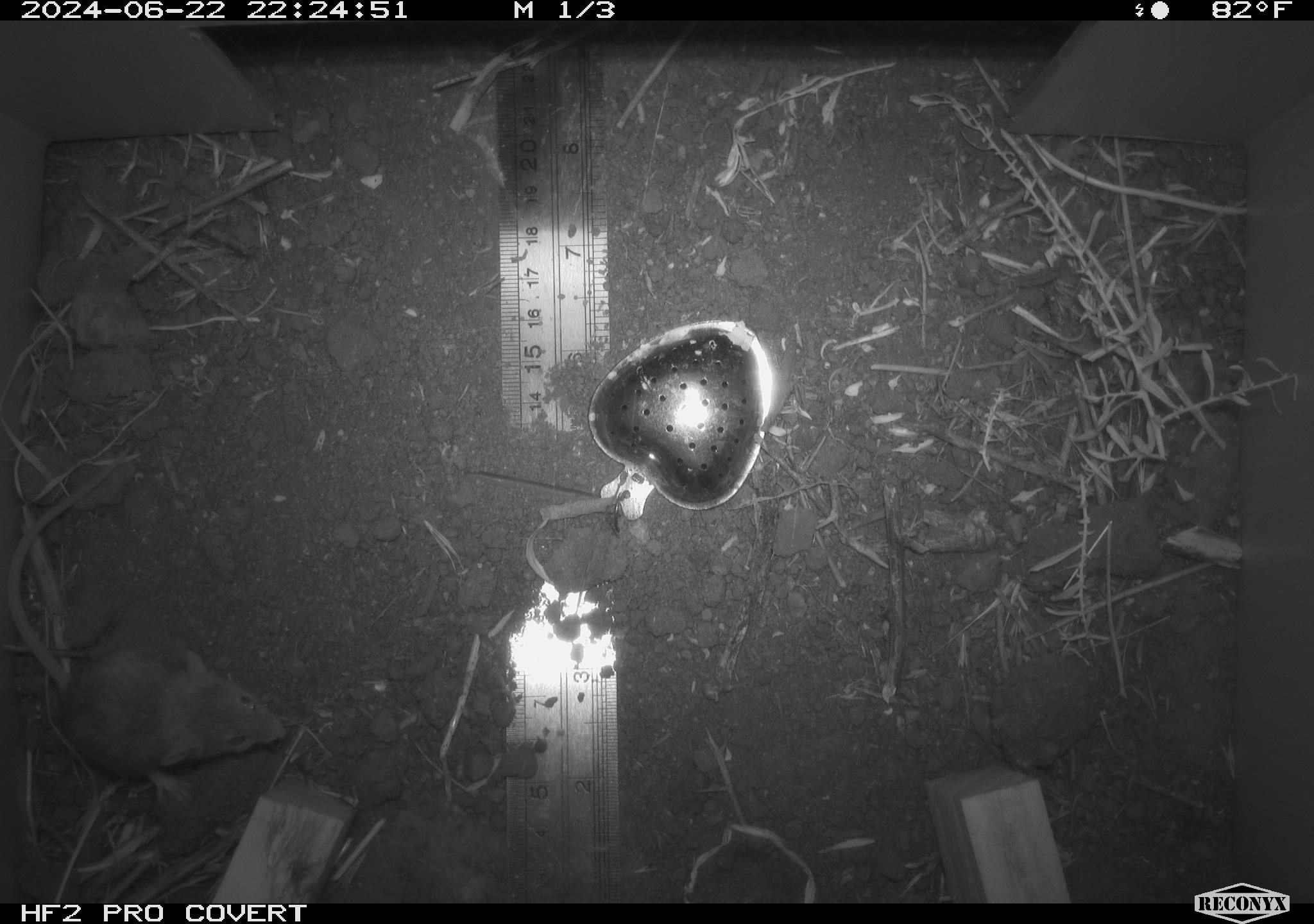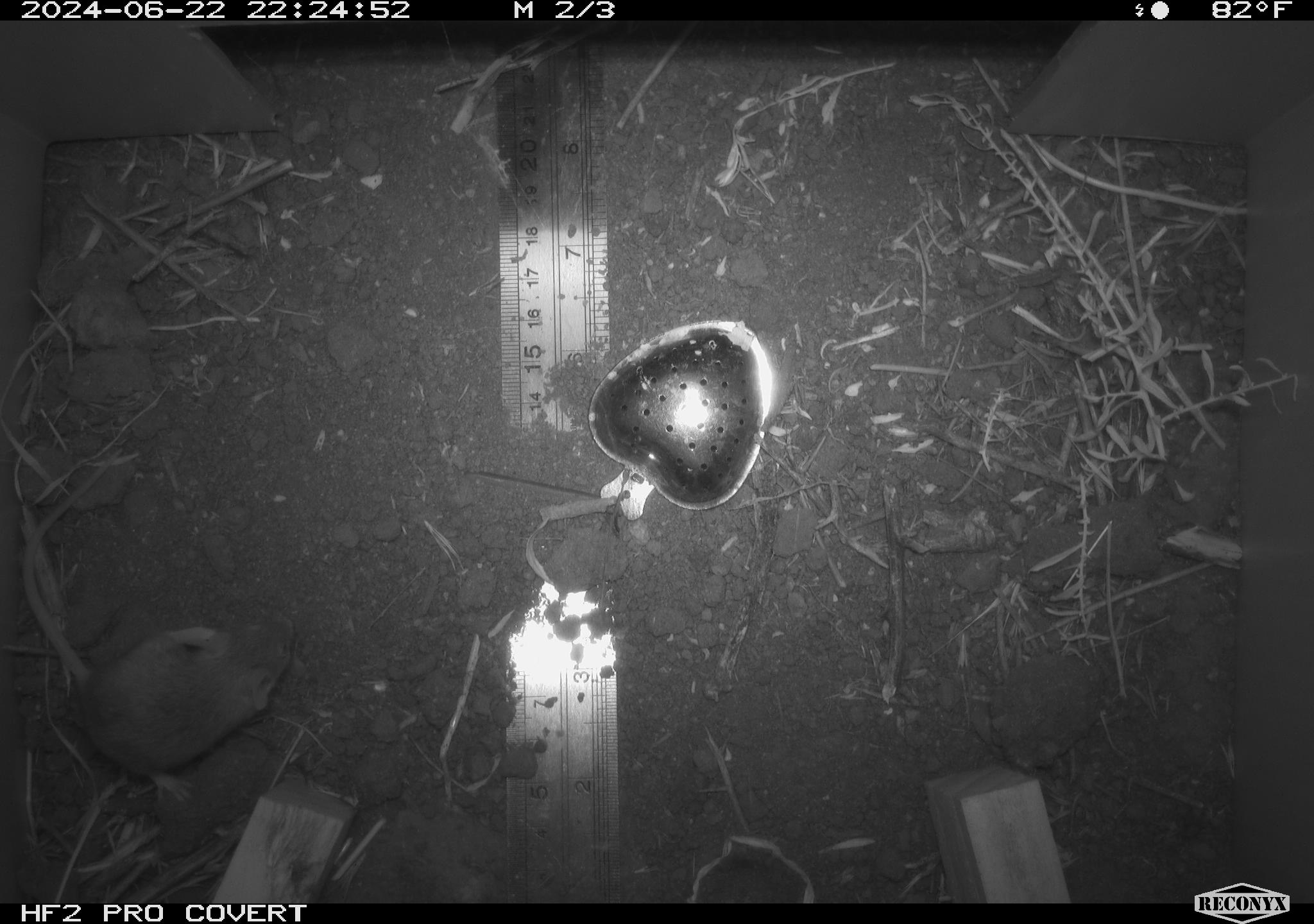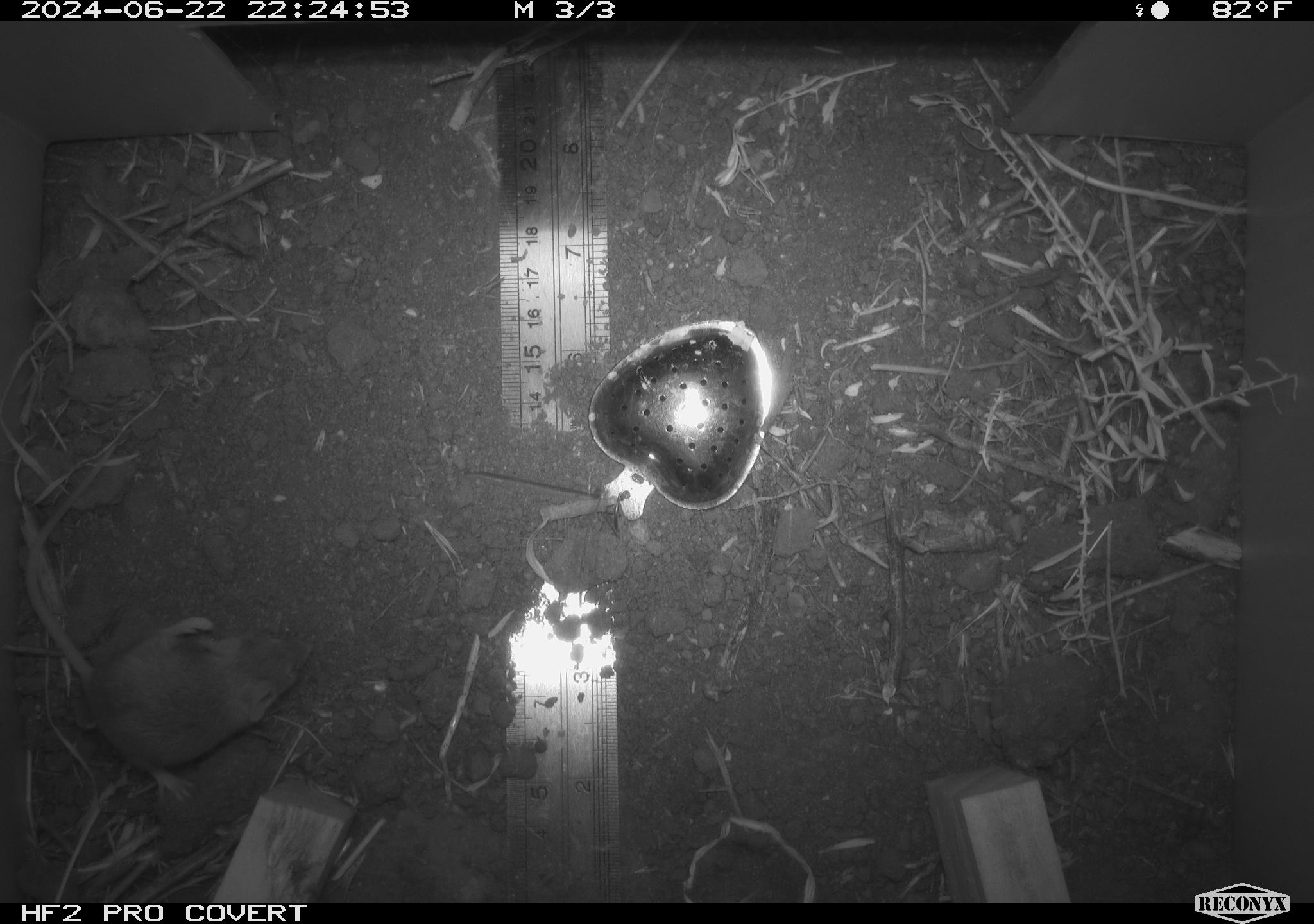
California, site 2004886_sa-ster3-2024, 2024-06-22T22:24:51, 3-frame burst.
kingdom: Animalia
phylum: Chordata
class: Mammalia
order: Rodentia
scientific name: Rodentia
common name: mouse species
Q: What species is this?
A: Mouse species (Rodentia).